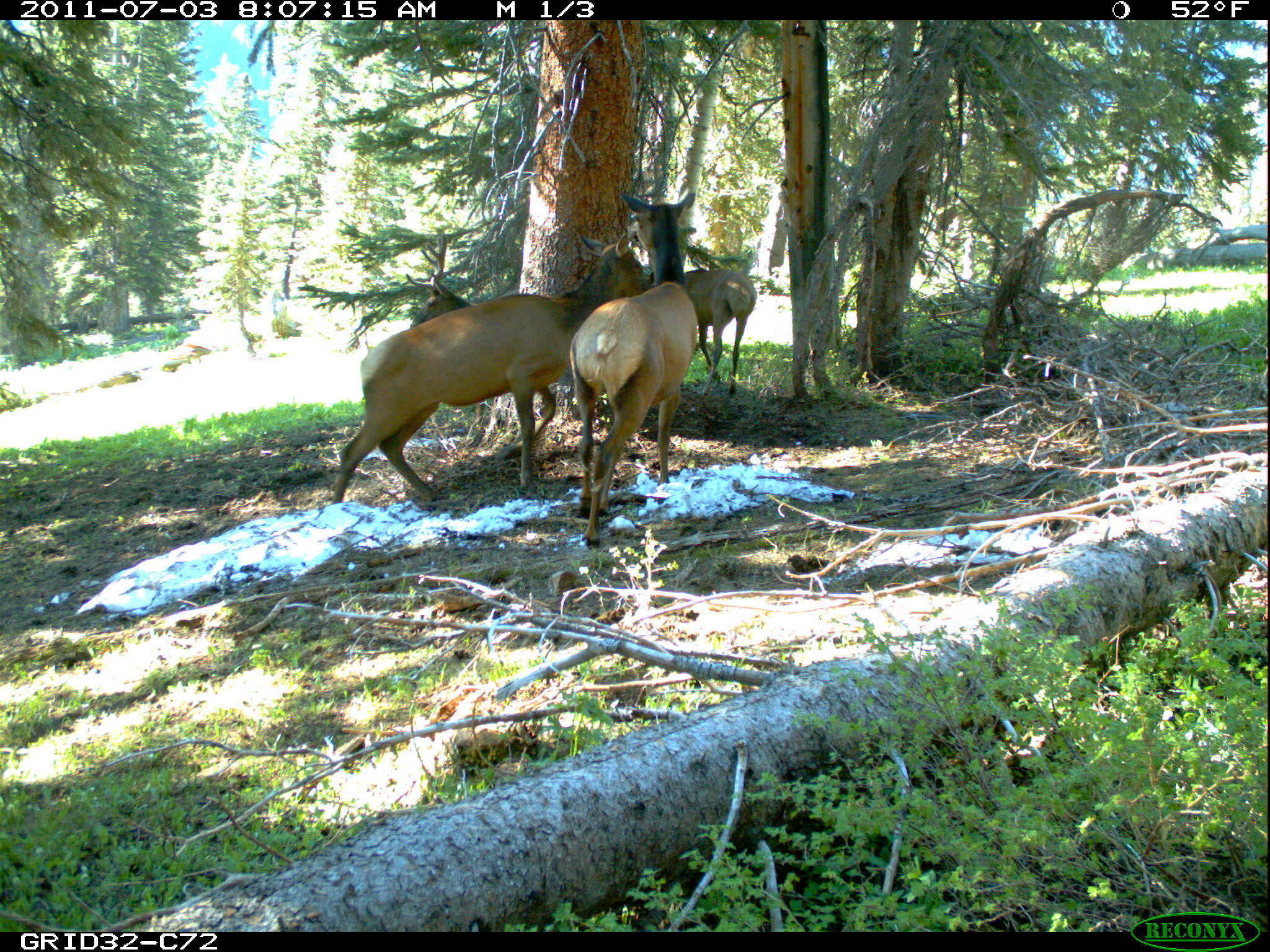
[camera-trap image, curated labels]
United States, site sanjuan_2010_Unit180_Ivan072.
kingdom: Animalia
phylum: Chordata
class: Mammalia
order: Artiodactyla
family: Cervidae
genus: Cervus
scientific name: Cervus elaphus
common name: red deer